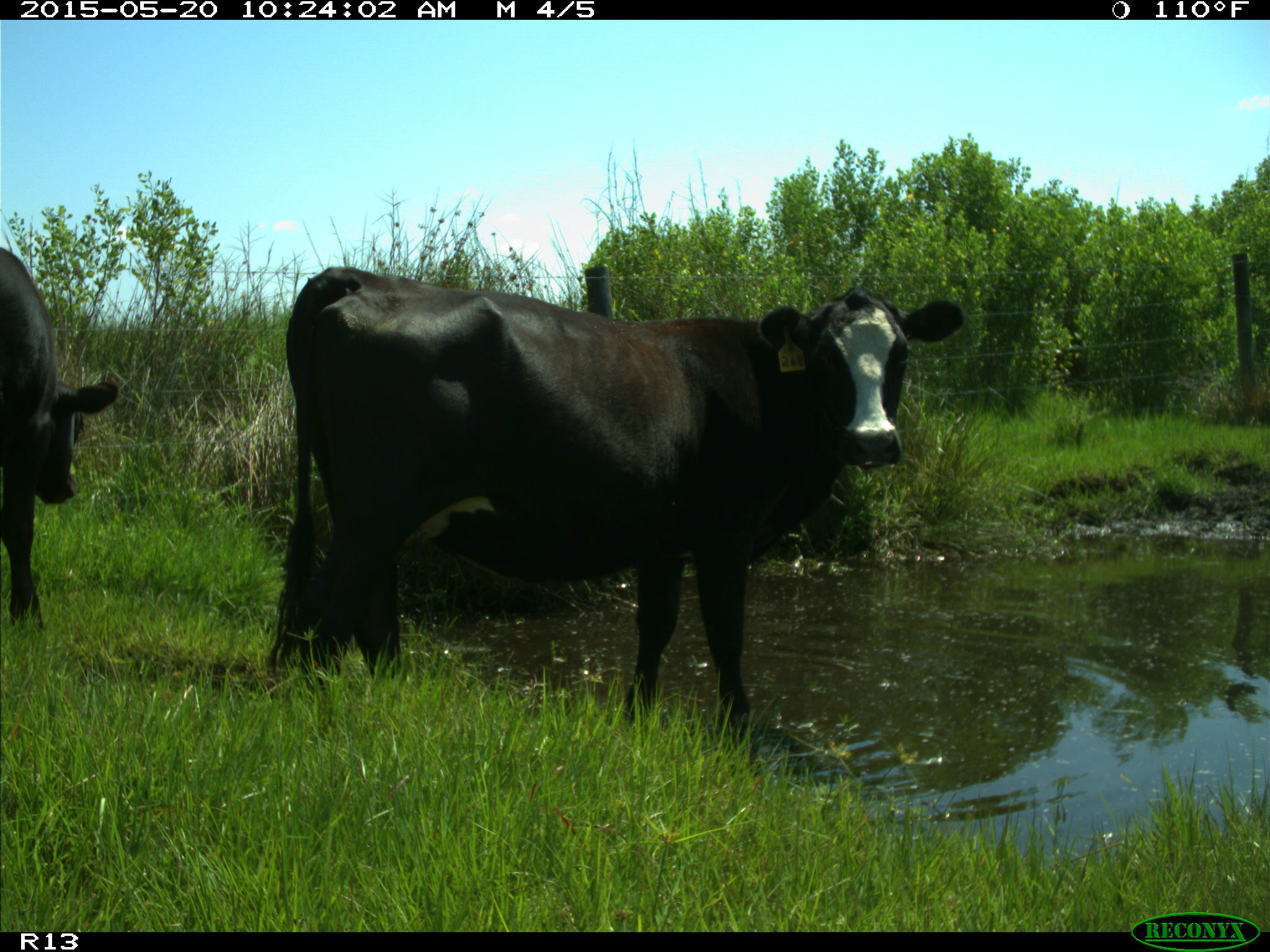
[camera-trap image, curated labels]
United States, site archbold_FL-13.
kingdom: Animalia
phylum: Chordata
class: Mammalia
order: Artiodactyla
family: Bovidae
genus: Bos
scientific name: Bos taurus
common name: domestic cow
Bos taurus (domestic cow).